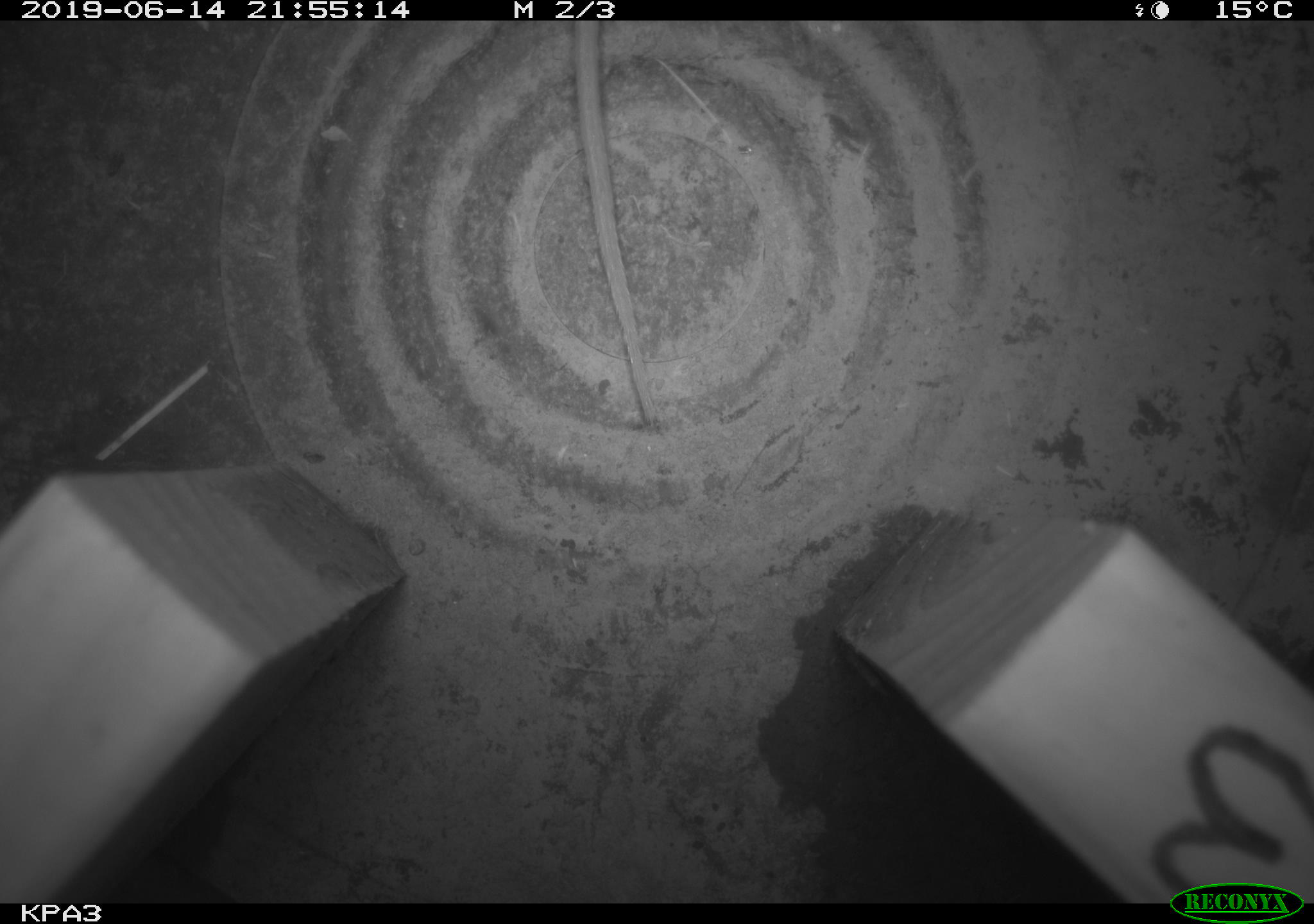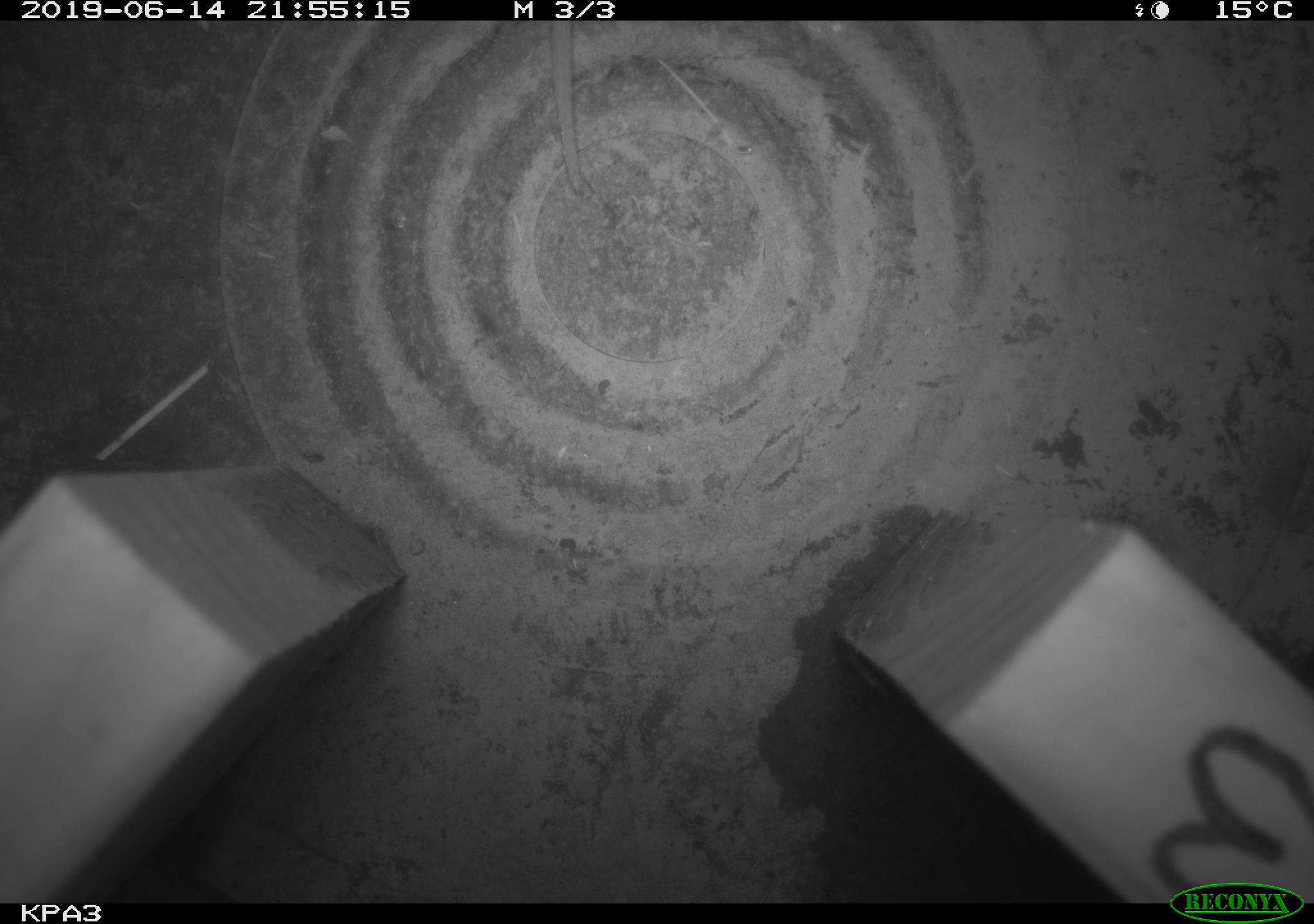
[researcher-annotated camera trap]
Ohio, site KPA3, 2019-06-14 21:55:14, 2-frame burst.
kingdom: Animalia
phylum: Chordata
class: Mammalia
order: Rodentia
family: Cricetidae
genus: Peromyscus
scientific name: Peromyscus leucopus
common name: white-footed mouse